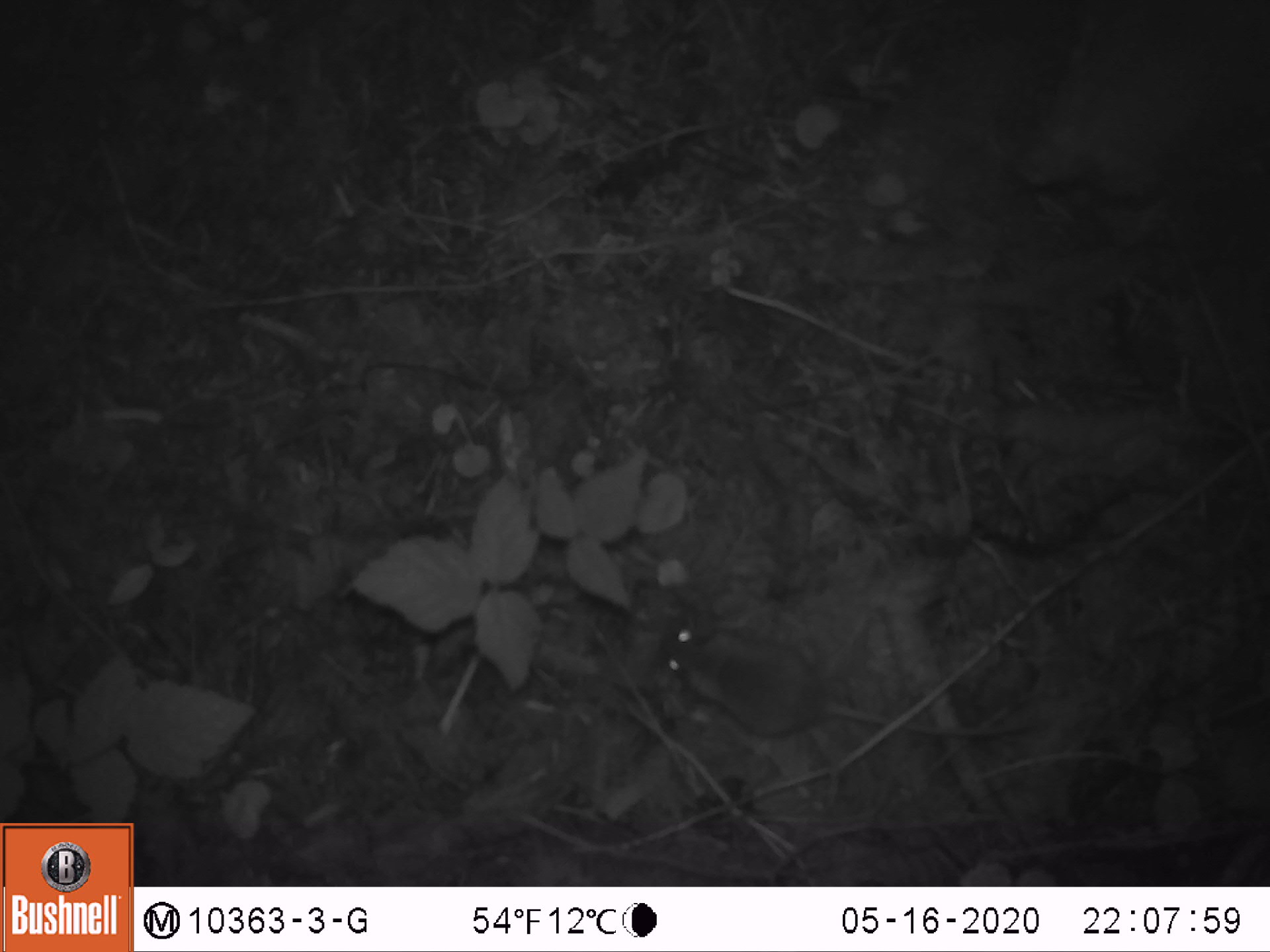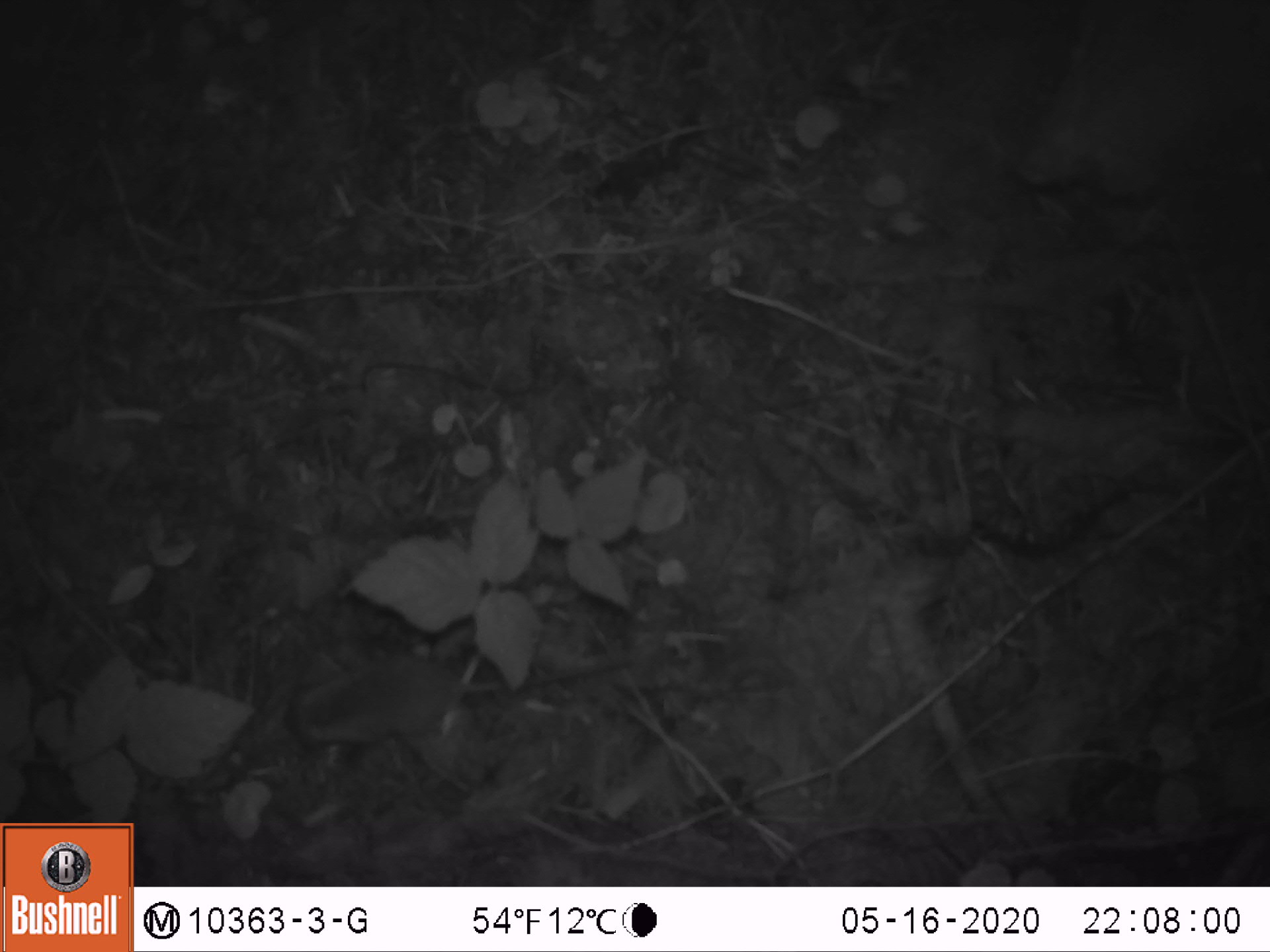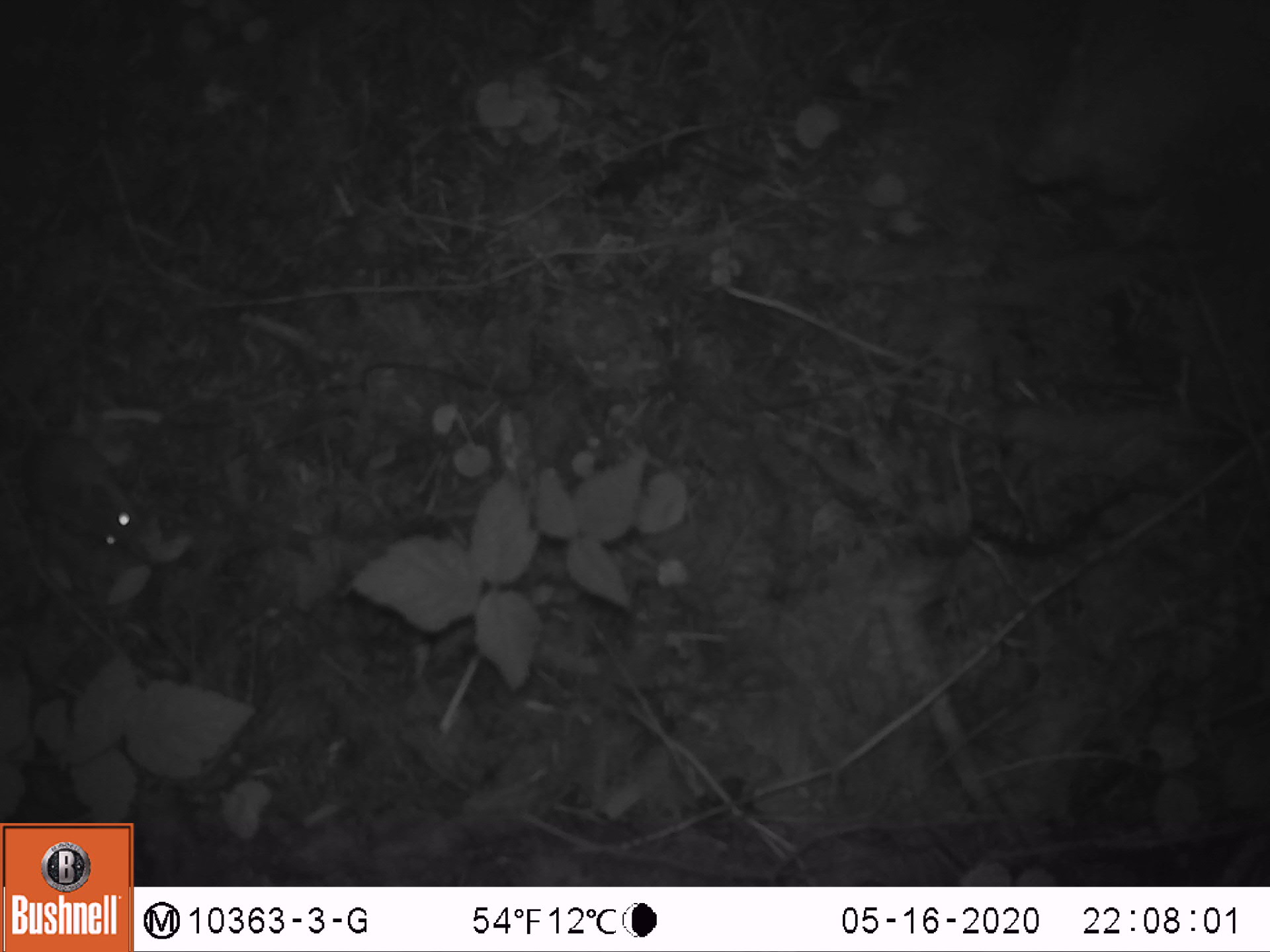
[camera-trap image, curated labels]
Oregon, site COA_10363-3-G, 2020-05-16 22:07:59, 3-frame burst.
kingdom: Animalia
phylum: Chordata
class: Aves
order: Passeriformes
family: Passerellidae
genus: Junco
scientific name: Junco hyemalis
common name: dark-eyed junco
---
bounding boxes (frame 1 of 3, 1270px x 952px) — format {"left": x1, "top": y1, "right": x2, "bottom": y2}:
dark-eyed junco: {"left": 657, "top": 607, "right": 976, "bottom": 755}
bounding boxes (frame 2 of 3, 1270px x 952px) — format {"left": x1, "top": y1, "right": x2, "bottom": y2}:
dark-eyed junco: {"left": 250, "top": 653, "right": 628, "bottom": 751}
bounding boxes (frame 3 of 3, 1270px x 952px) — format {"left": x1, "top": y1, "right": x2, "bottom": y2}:
dark-eyed junco: {"left": 10, "top": 422, "right": 131, "bottom": 557}